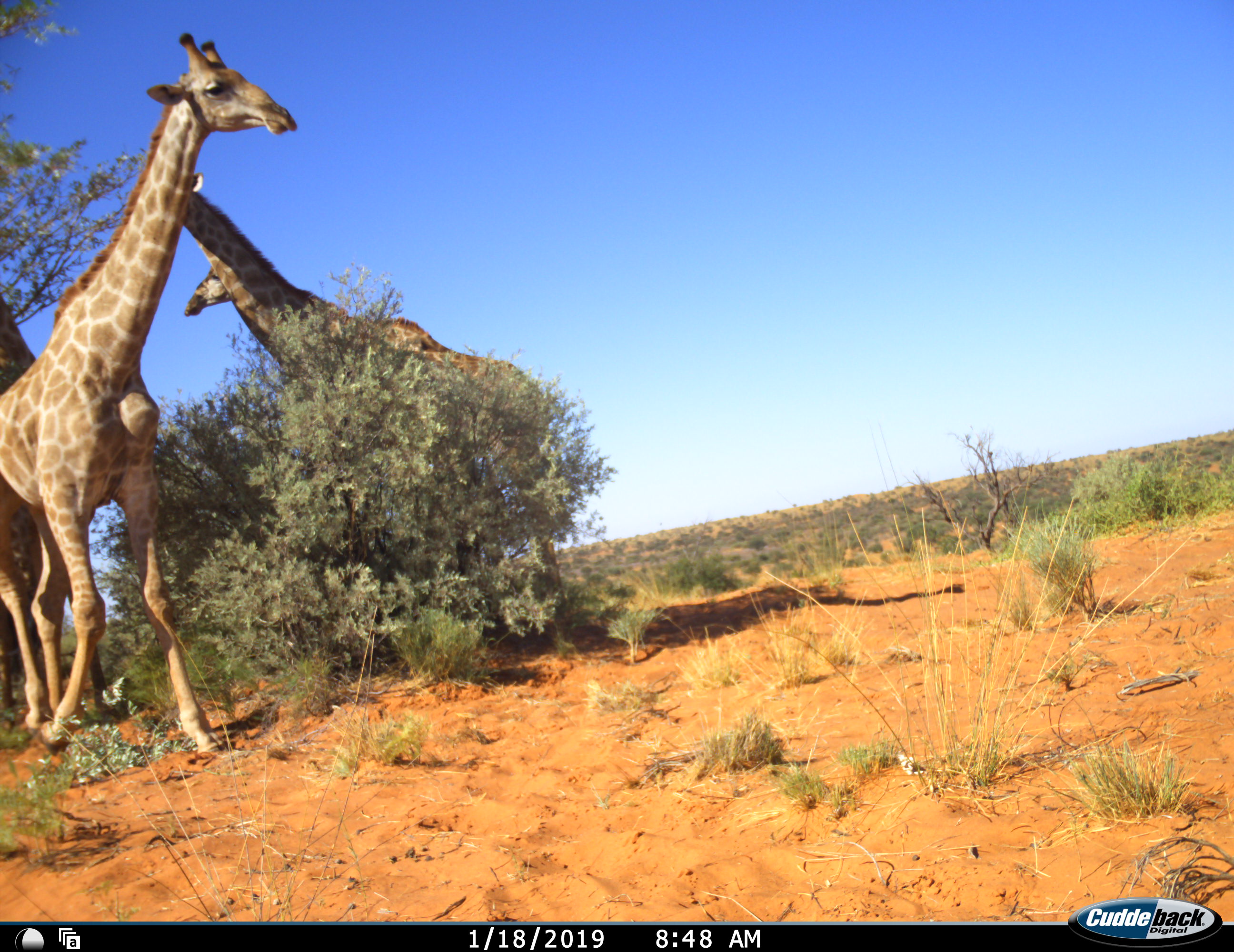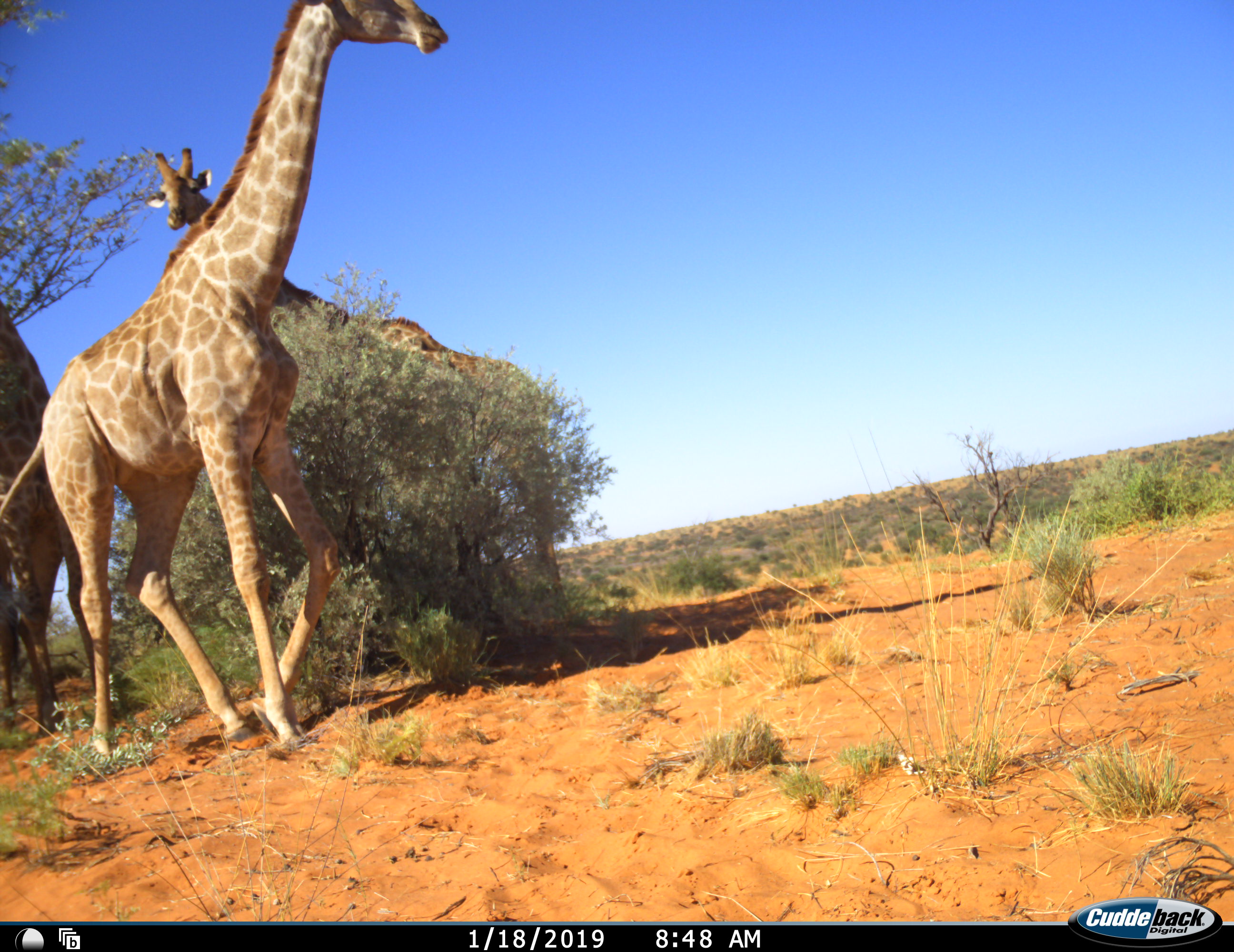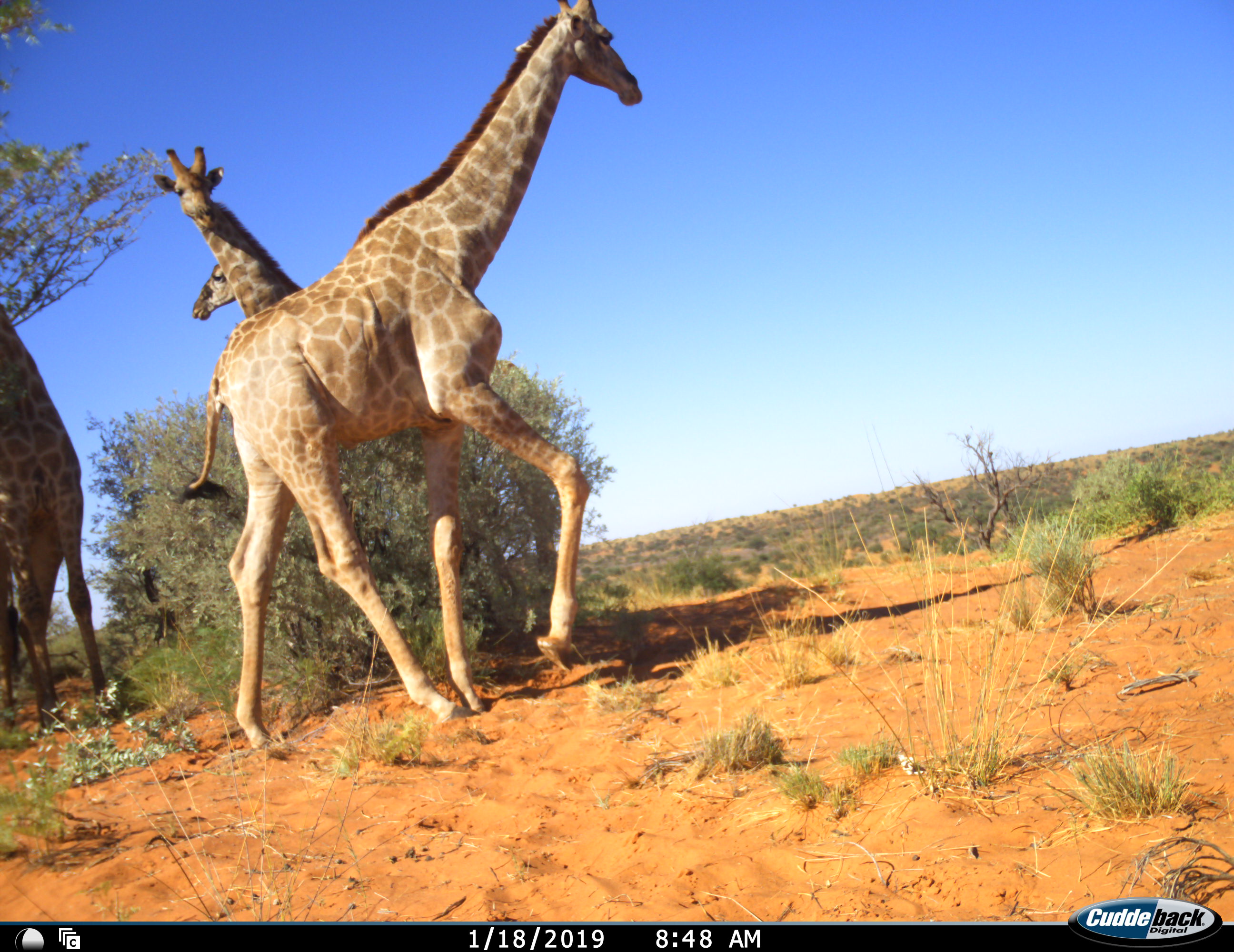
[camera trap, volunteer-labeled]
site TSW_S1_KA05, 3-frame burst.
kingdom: Animalia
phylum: Chordata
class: Mammalia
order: Artiodactyla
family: Giraffidae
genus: Giraffa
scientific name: Giraffa camelopardalis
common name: giraffe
Giraffe (Giraffa camelopardalis), count 4. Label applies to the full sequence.